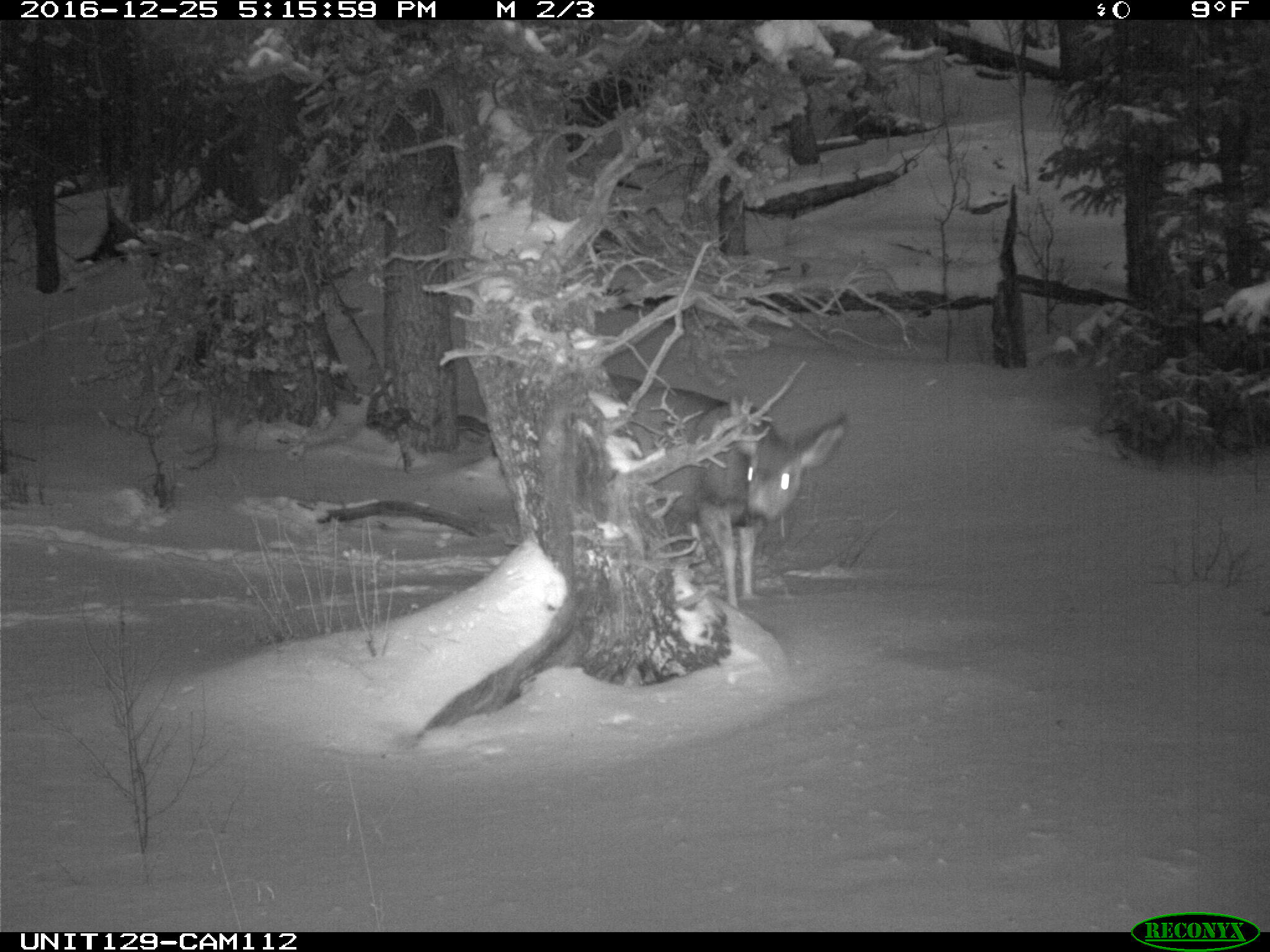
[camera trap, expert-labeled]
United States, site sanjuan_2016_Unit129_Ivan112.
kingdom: Animalia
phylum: Chordata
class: Mammalia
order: Artiodactyla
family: Cervidae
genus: Odocoileus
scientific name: Odocoileus hemionus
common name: mule deer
Odocoileus hemionus (mule deer).